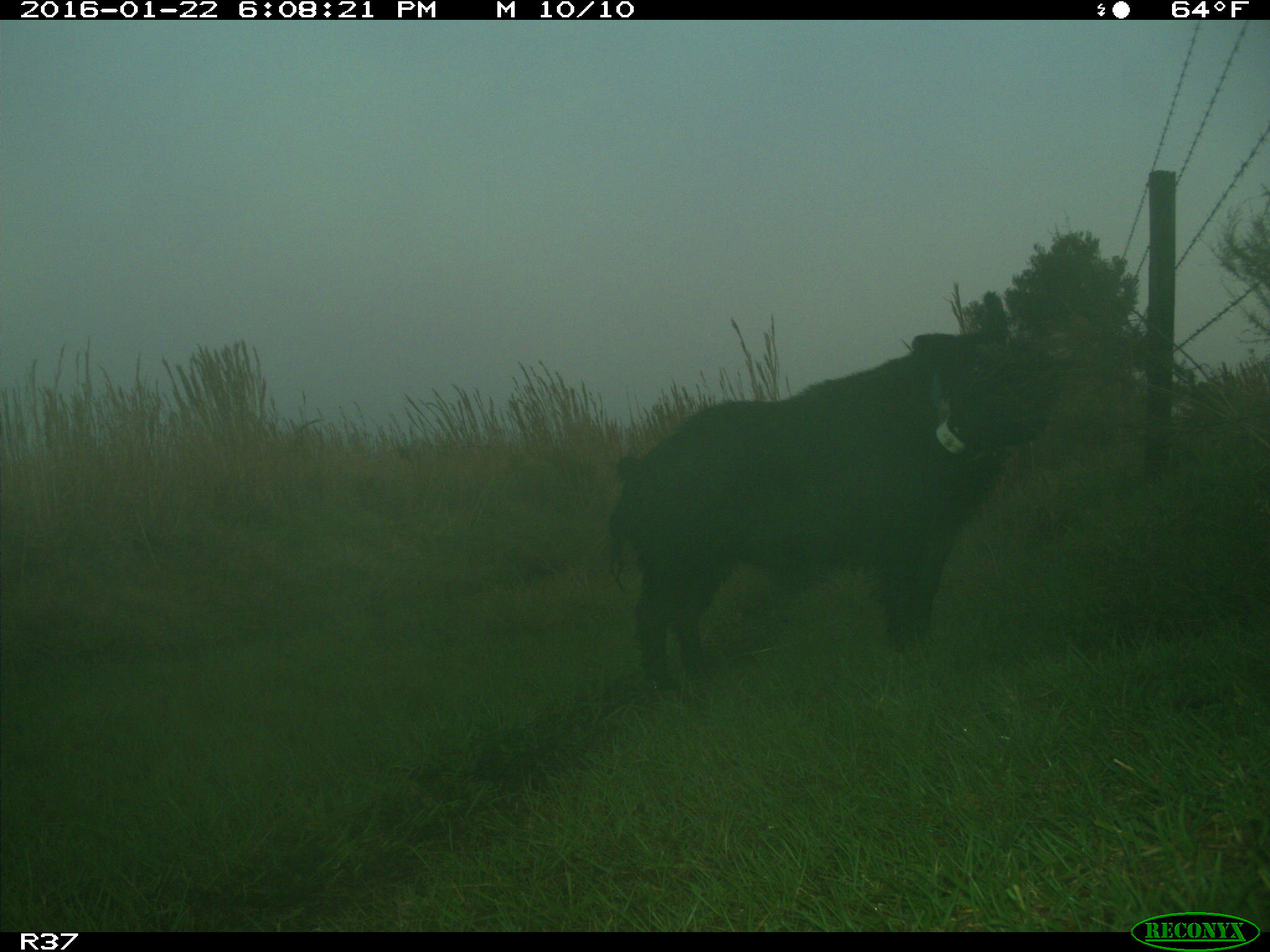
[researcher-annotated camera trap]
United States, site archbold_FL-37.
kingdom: Animalia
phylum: Chordata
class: Mammalia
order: Artiodactyla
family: Suidae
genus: Sus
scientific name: Sus scrofa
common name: wild boar